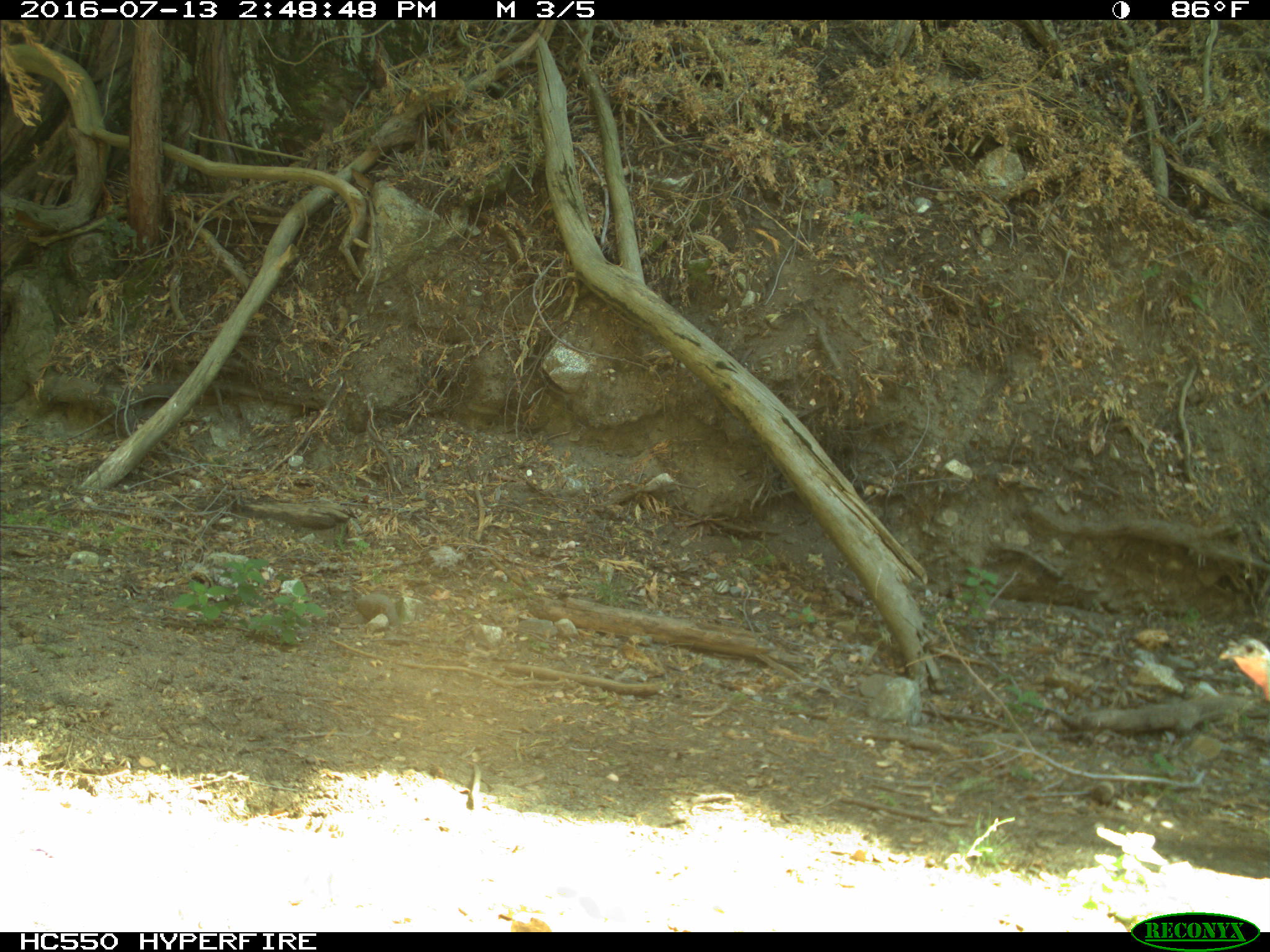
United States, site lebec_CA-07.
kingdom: Animalia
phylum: Chordata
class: Aves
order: Galliformes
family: Phasianidae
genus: Meleagris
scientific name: Meleagris gallopavo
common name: wild turkey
Meleagris gallopavo (wild turkey).